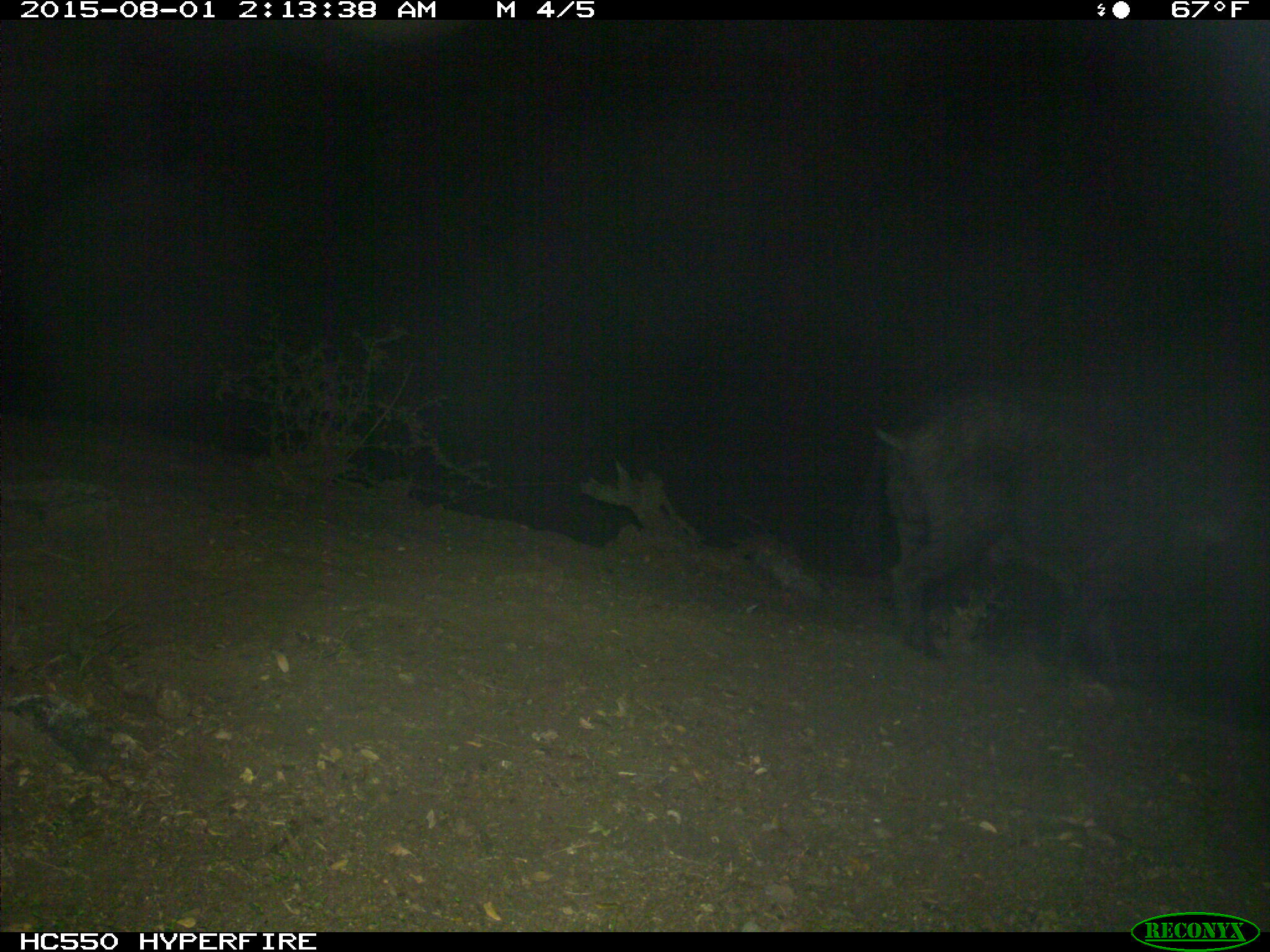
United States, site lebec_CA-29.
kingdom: Animalia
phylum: Chordata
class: Mammalia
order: Artiodactyla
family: Suidae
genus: Sus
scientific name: Sus scrofa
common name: wild boar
Sus scrofa (wild boar).